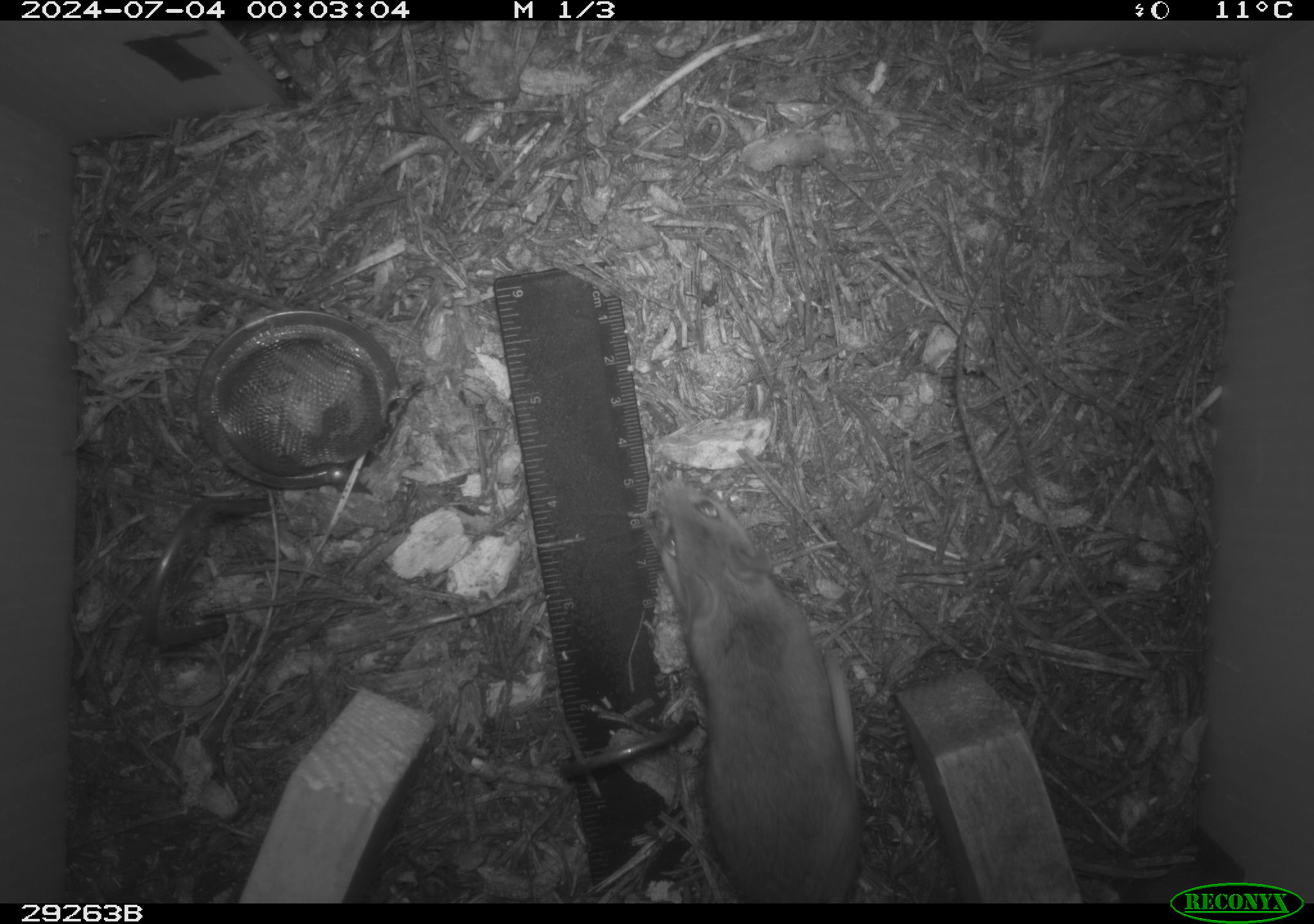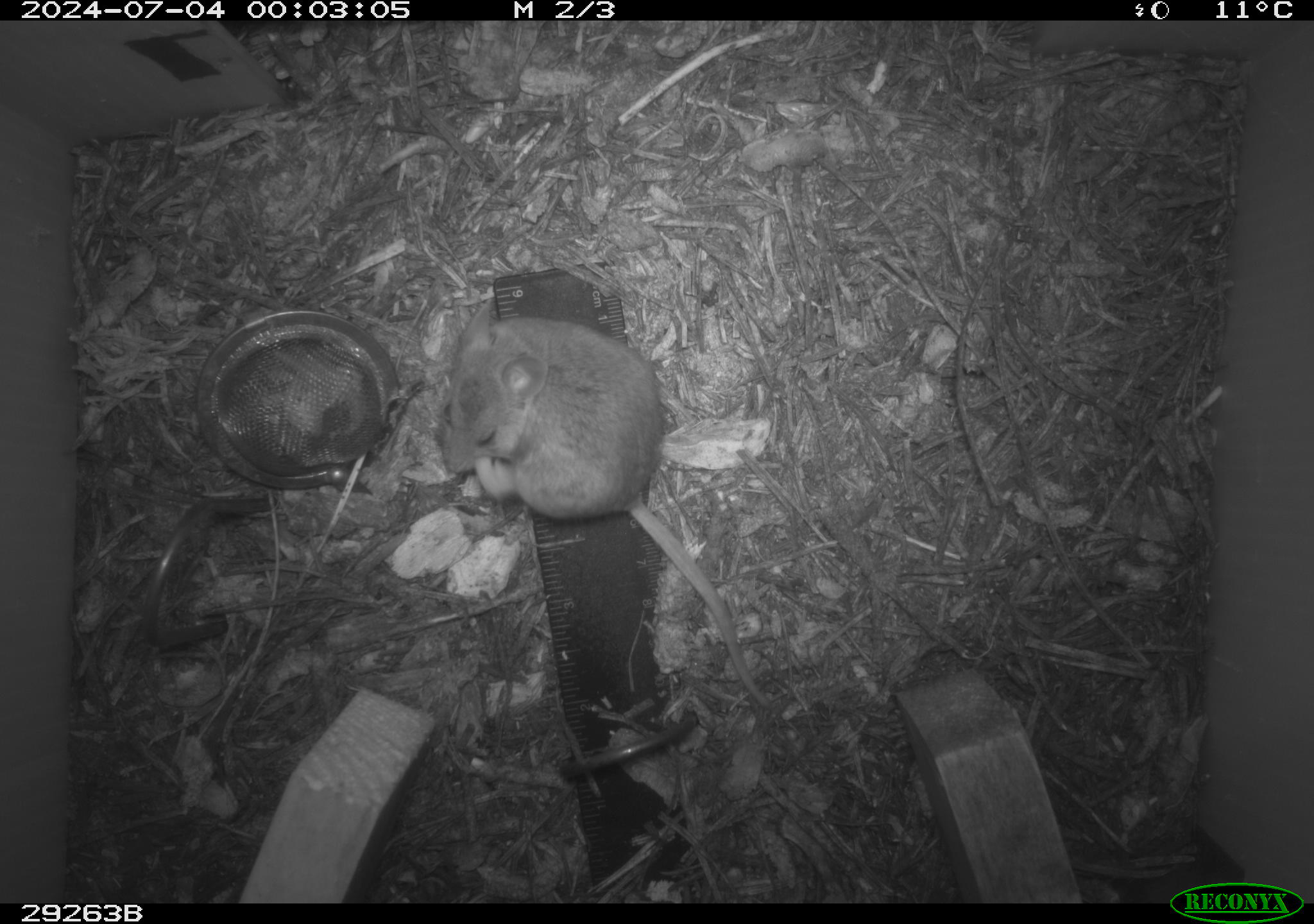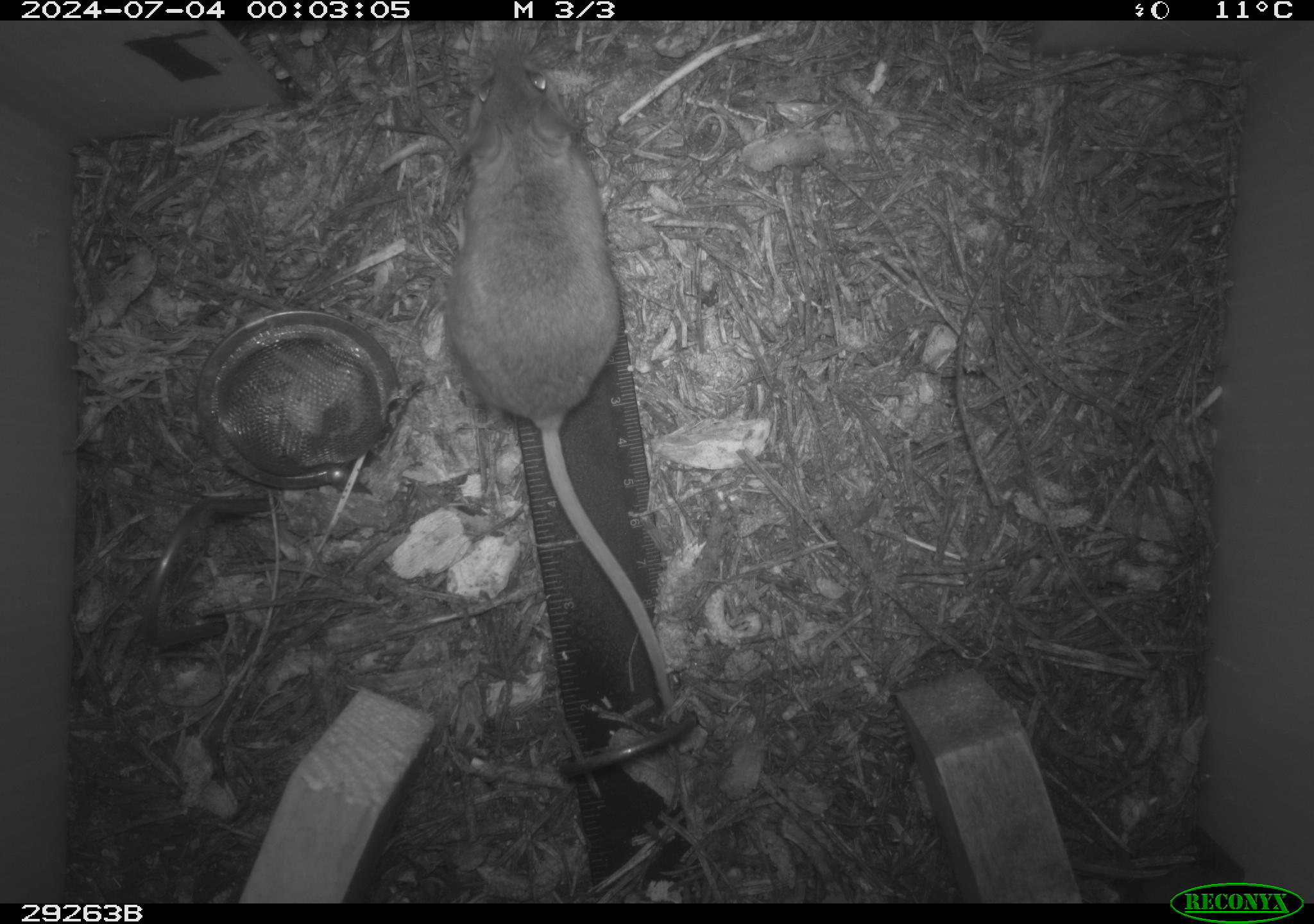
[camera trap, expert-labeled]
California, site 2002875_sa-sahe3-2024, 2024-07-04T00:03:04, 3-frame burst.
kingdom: Animalia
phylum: Chordata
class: Mammalia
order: Rodentia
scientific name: Rodentia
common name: rodent